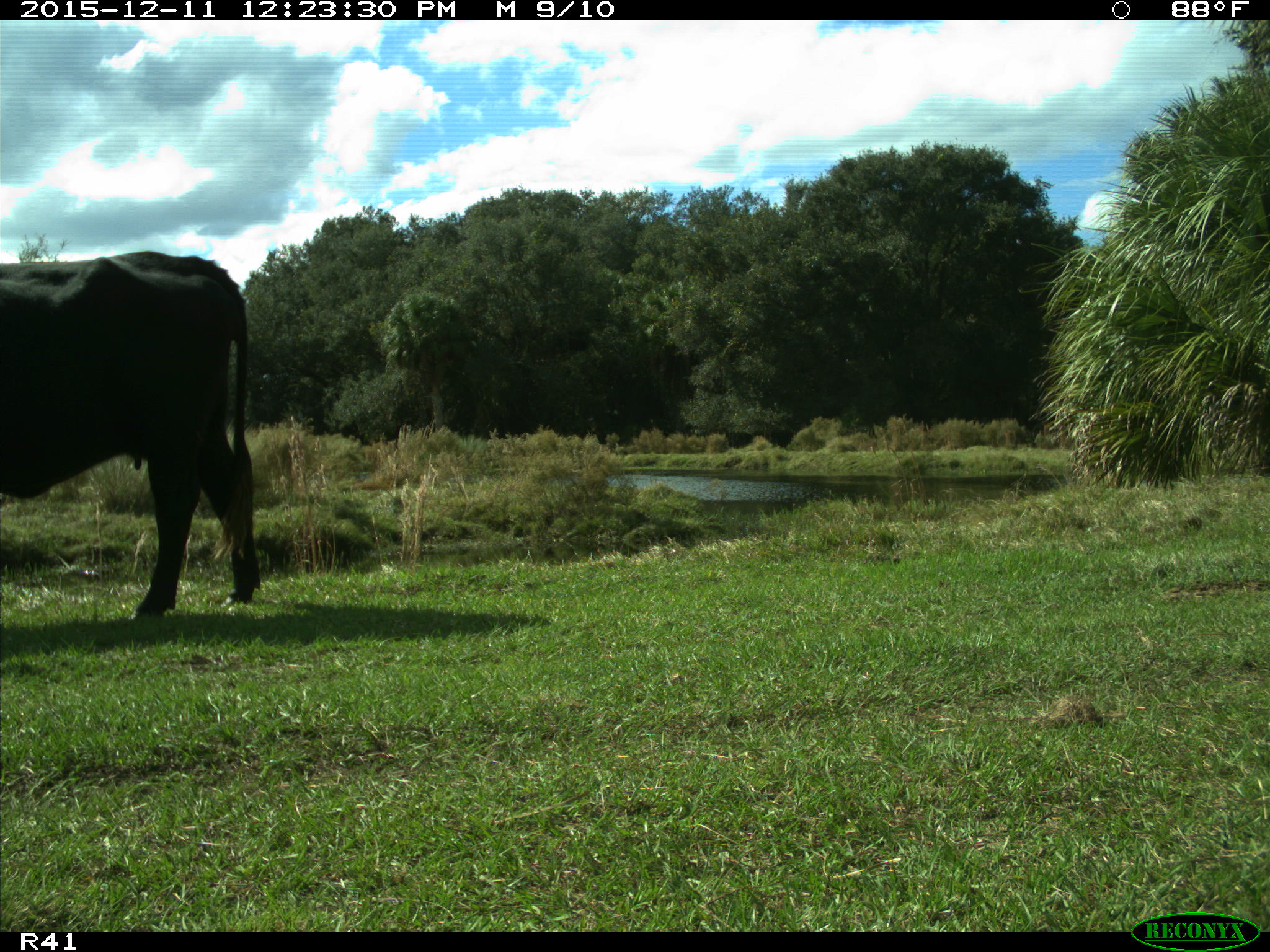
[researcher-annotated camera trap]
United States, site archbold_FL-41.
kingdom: Animalia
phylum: Chordata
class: Mammalia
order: Artiodactyla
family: Bovidae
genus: Bos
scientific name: Bos taurus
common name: domestic cow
Bos taurus (domestic cow).